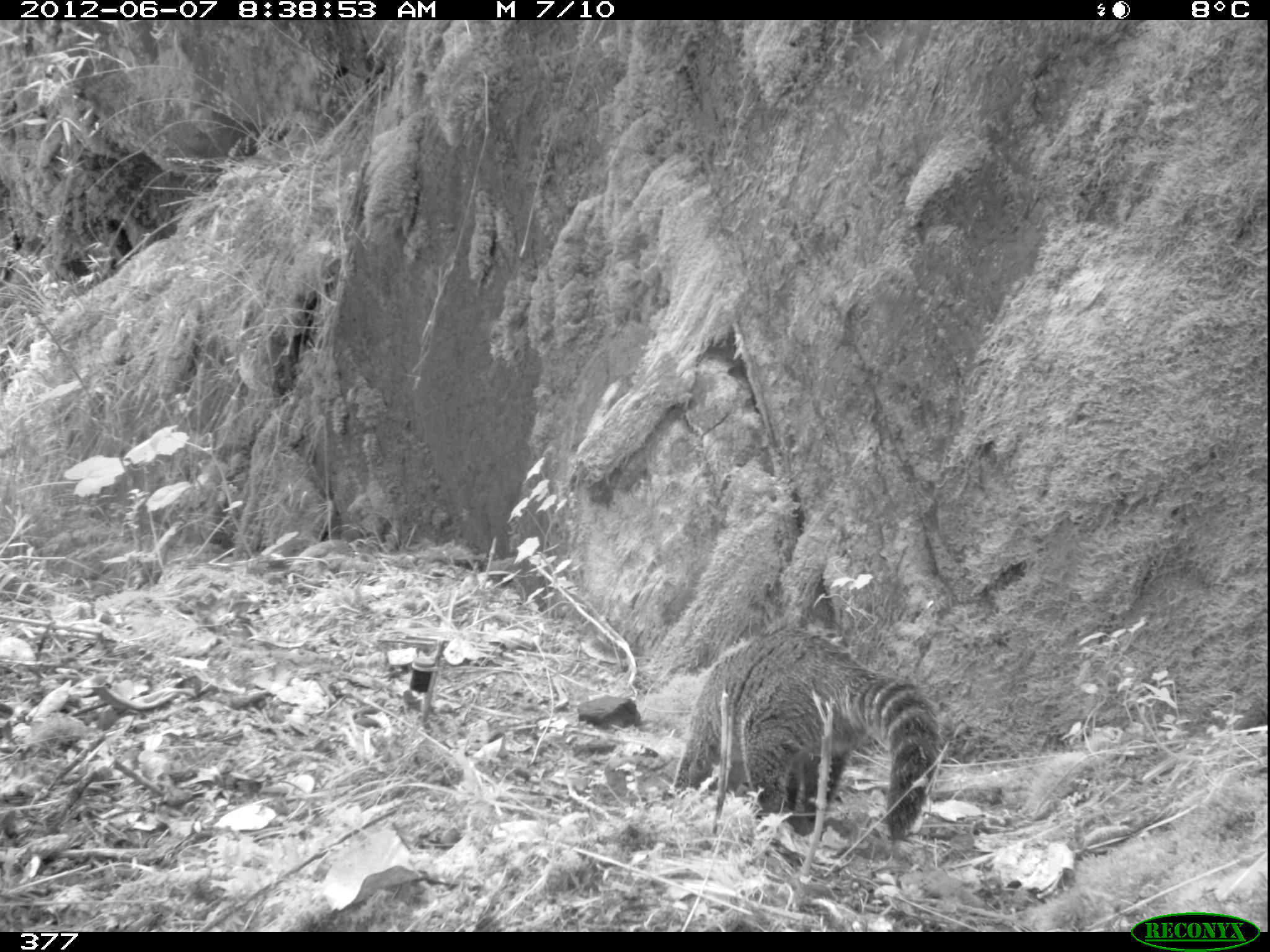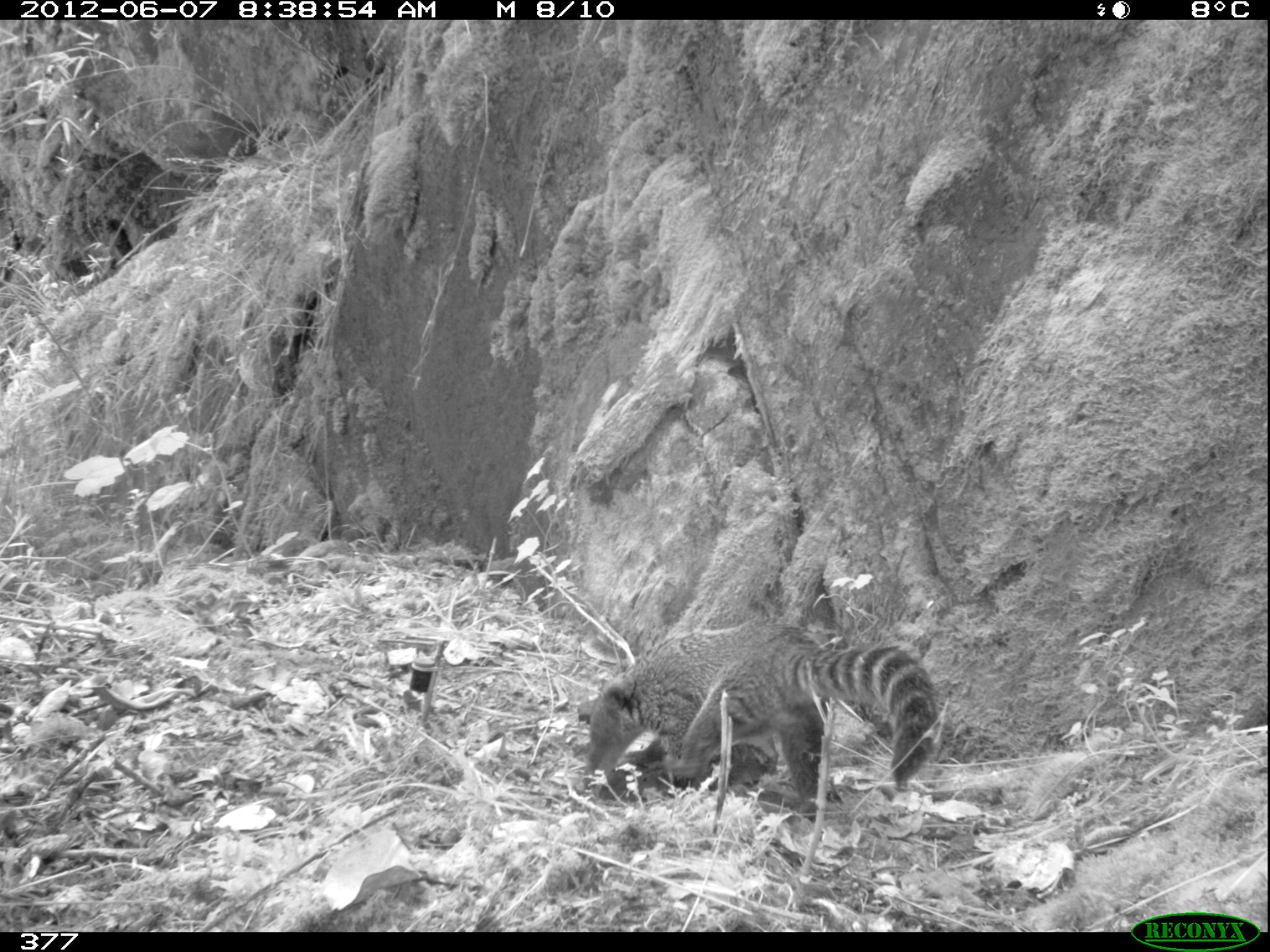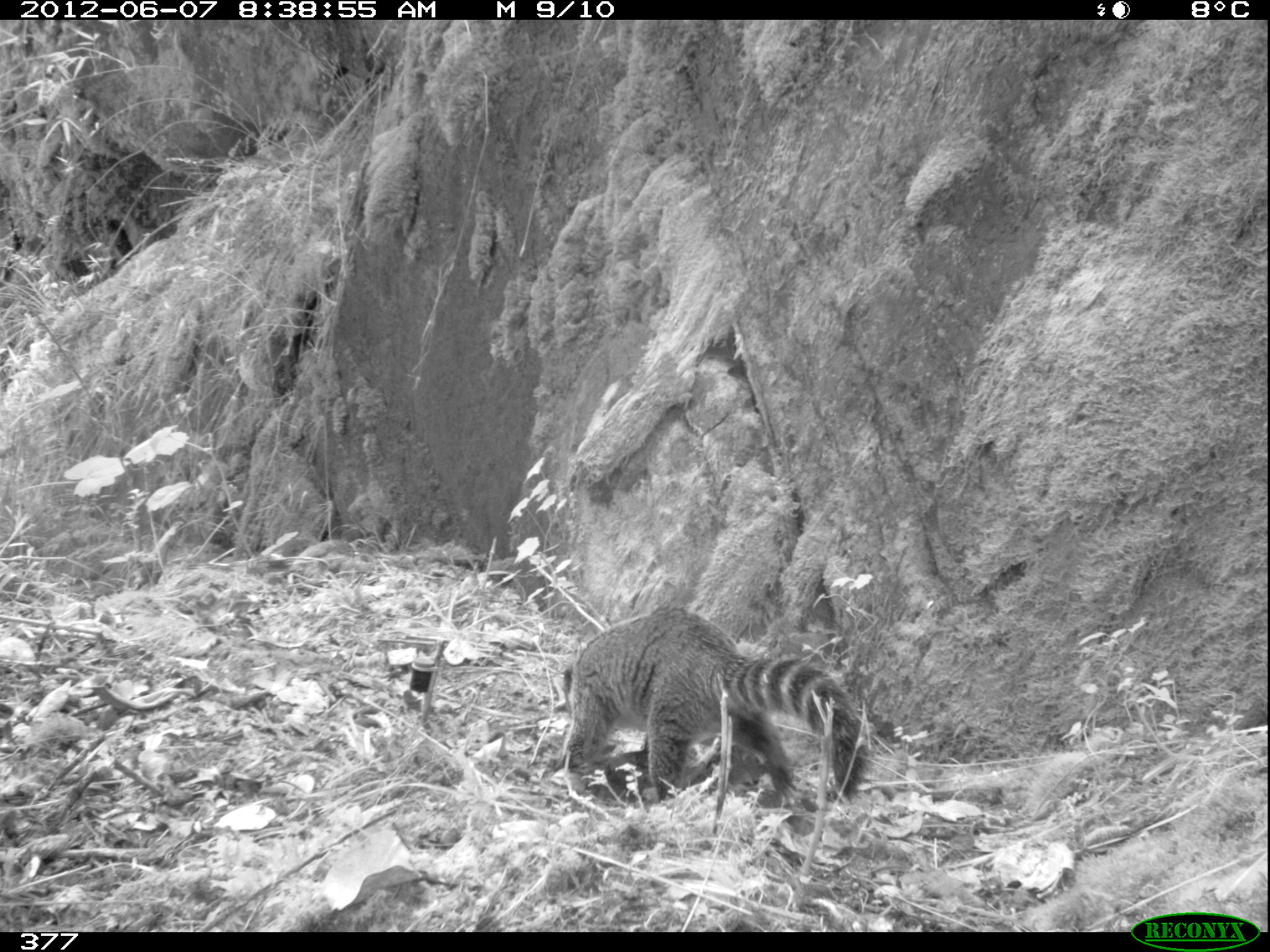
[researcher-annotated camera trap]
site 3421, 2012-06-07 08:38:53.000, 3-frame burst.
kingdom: Animalia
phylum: Chordata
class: Mammalia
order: Carnivora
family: Procyonidae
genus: Nasua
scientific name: Nasua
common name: coatis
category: unknown coati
Unknown coati (coatis) (Nasua).